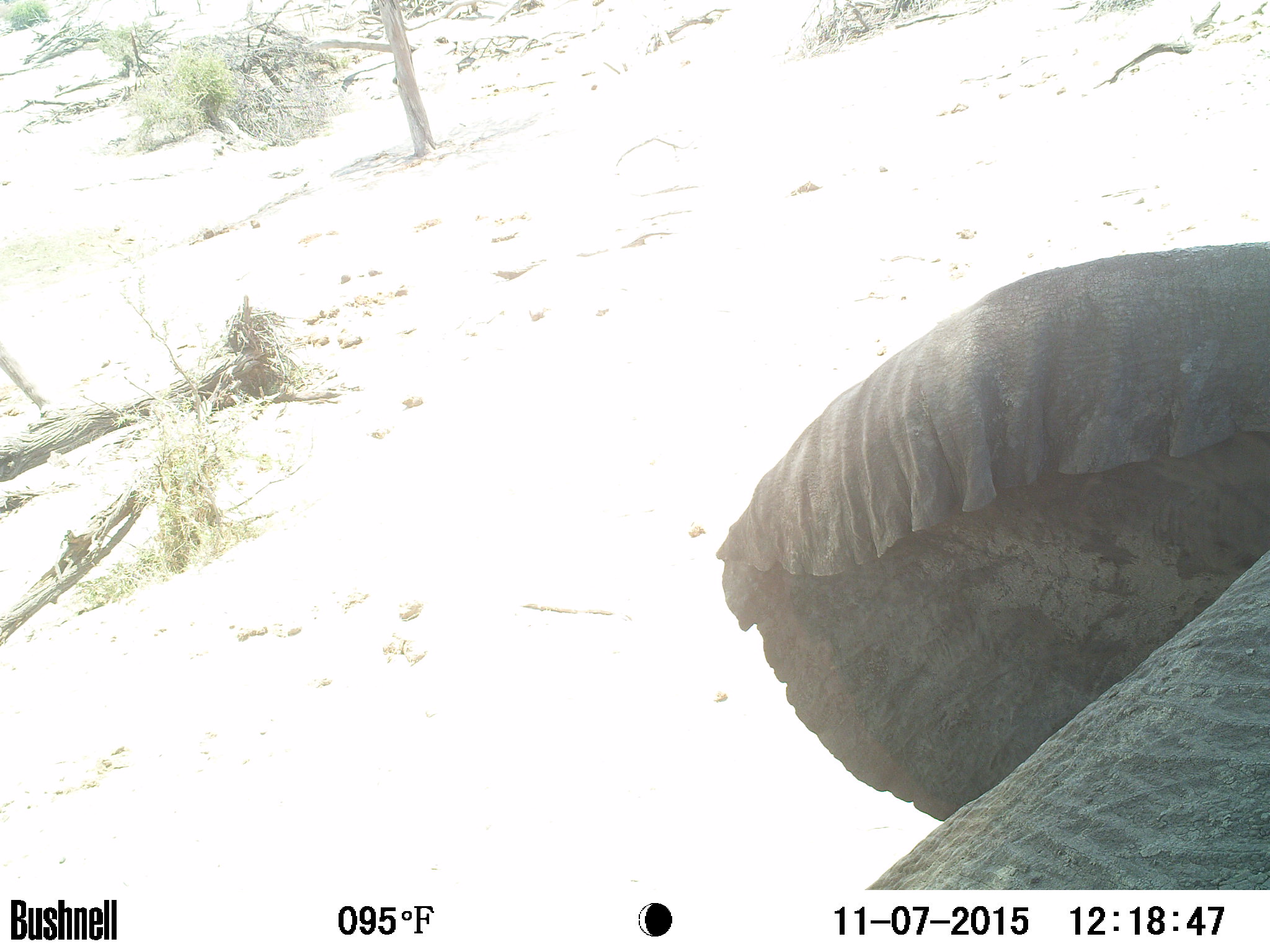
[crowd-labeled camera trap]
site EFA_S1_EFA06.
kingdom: Animalia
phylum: Chordata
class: Mammalia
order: Proboscidea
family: Elephantidae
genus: Loxodonta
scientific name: Loxodonta africana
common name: african bush elephant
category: elephant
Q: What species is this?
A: Elephant (african bush elephant) (Loxodonta africana).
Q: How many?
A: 1.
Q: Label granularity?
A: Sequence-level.